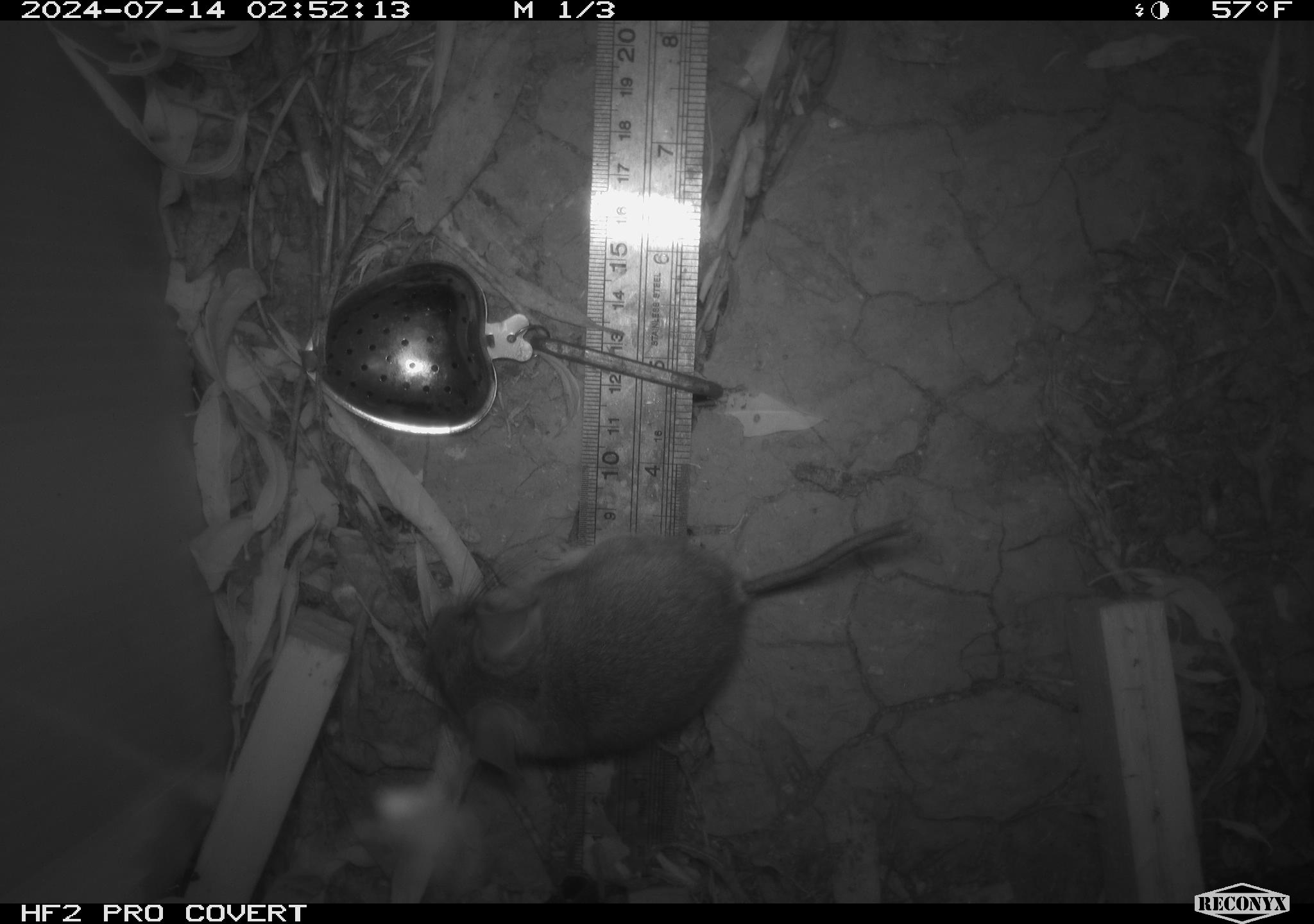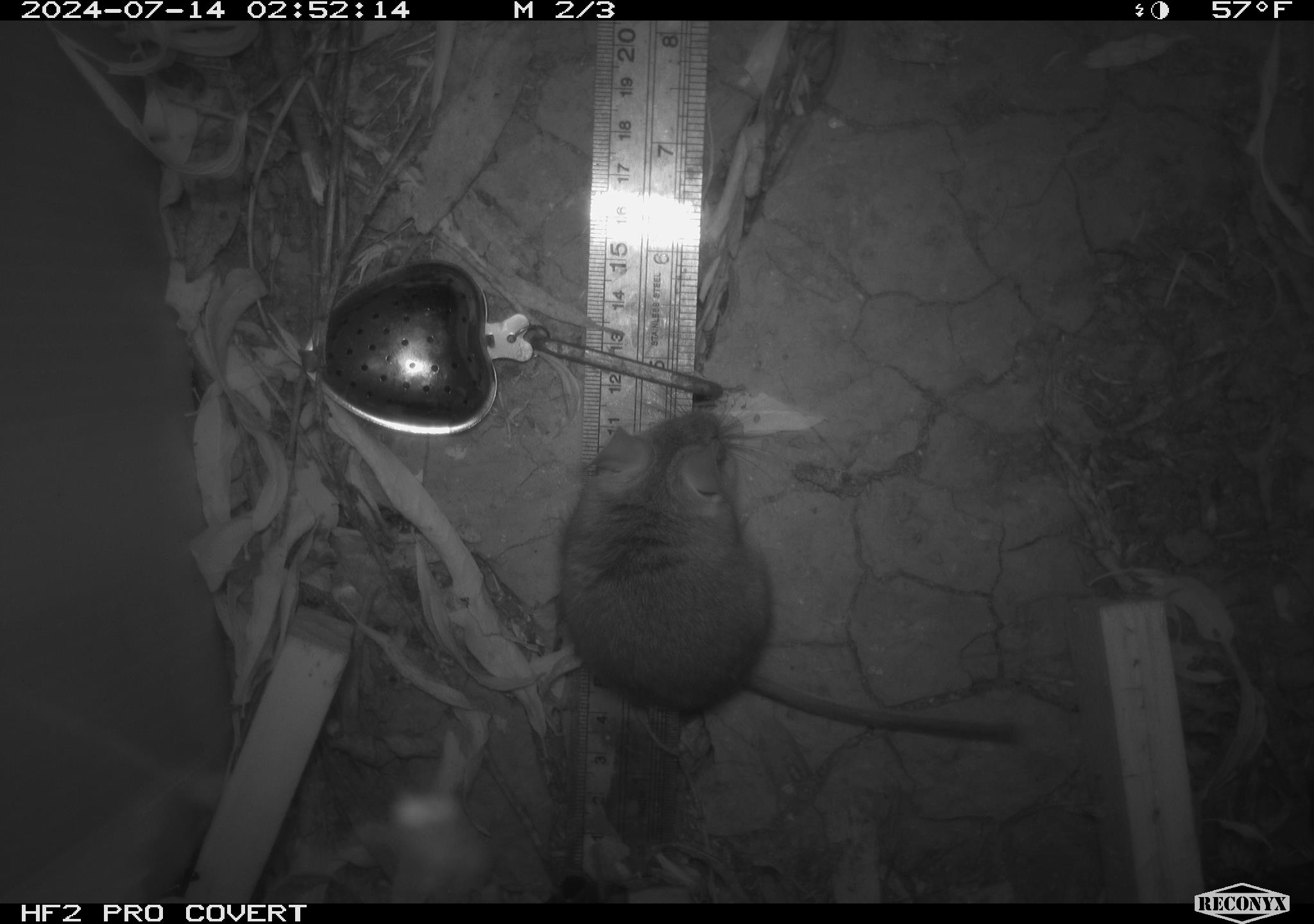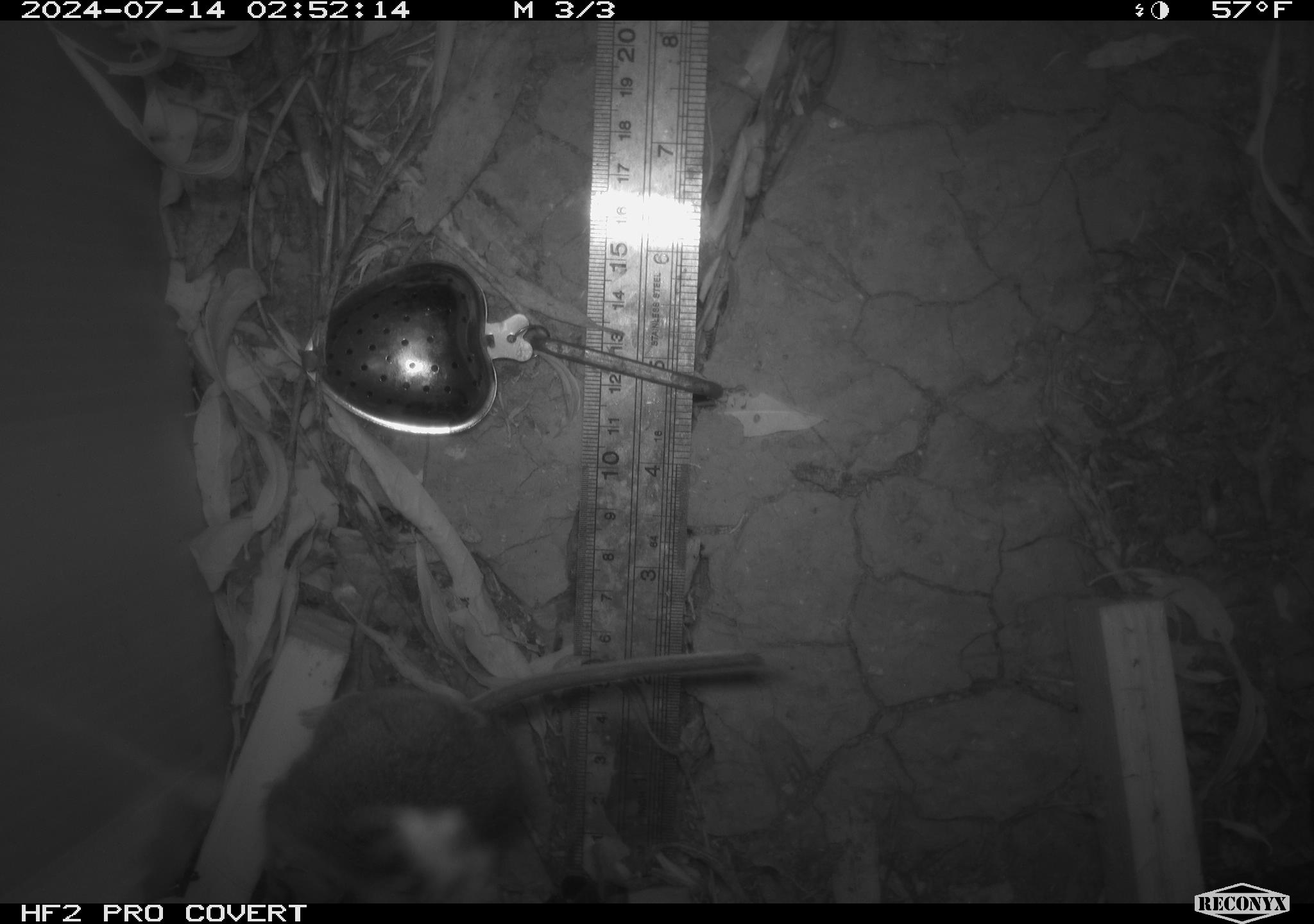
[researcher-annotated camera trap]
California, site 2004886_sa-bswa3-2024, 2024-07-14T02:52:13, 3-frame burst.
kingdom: Animalia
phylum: Chordata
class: Mammalia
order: Rodentia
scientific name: Rodentia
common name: mouse species